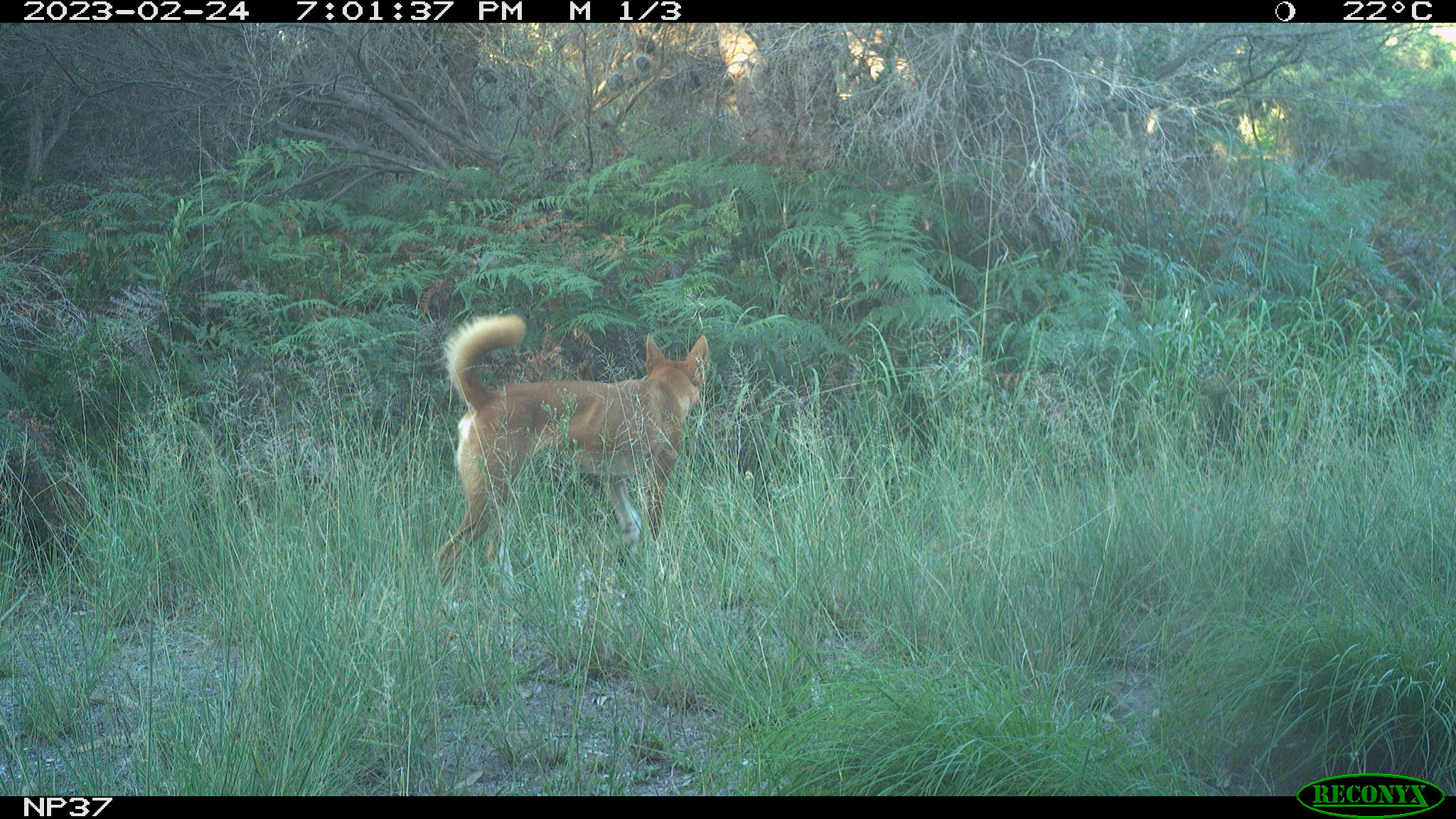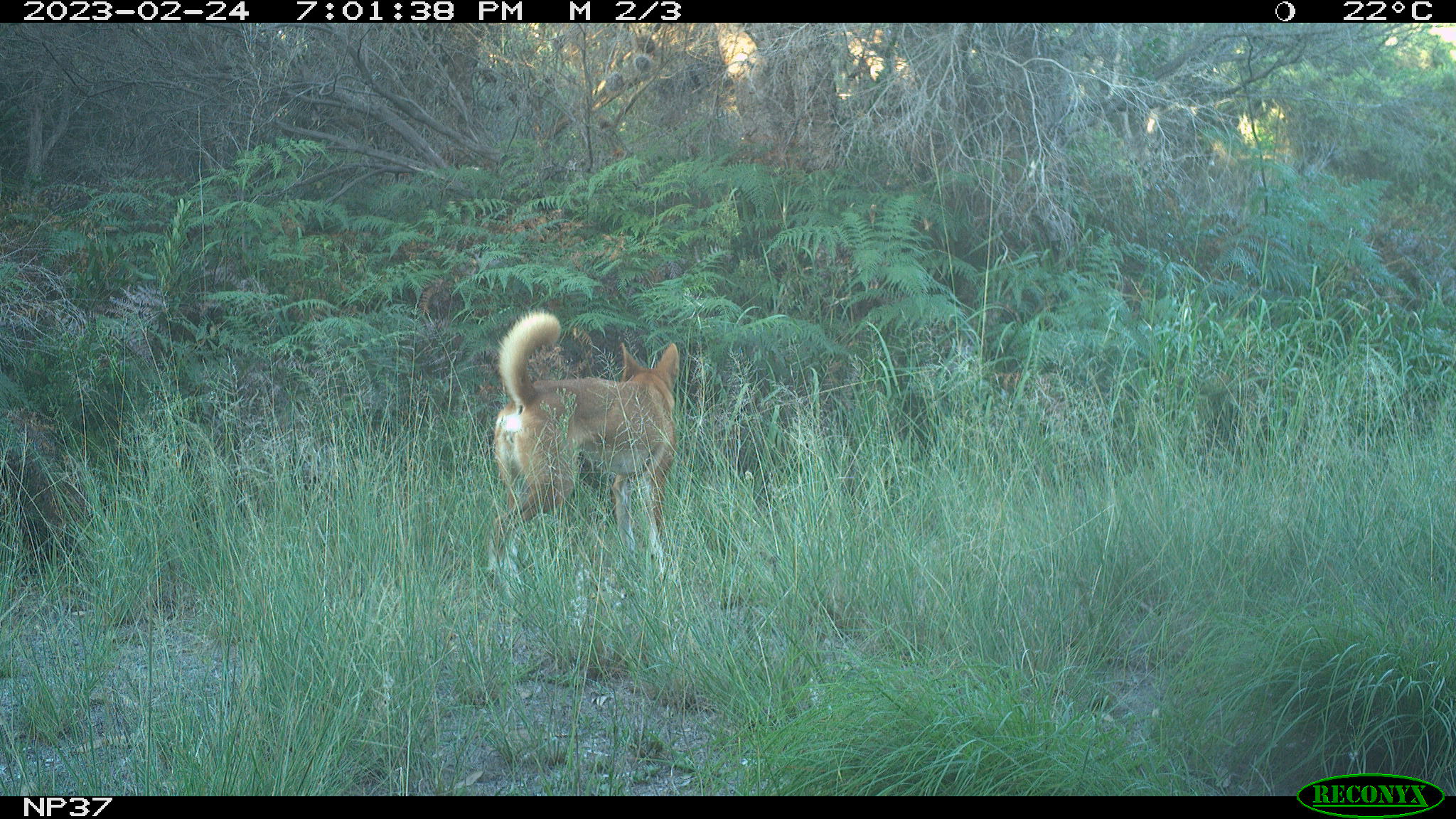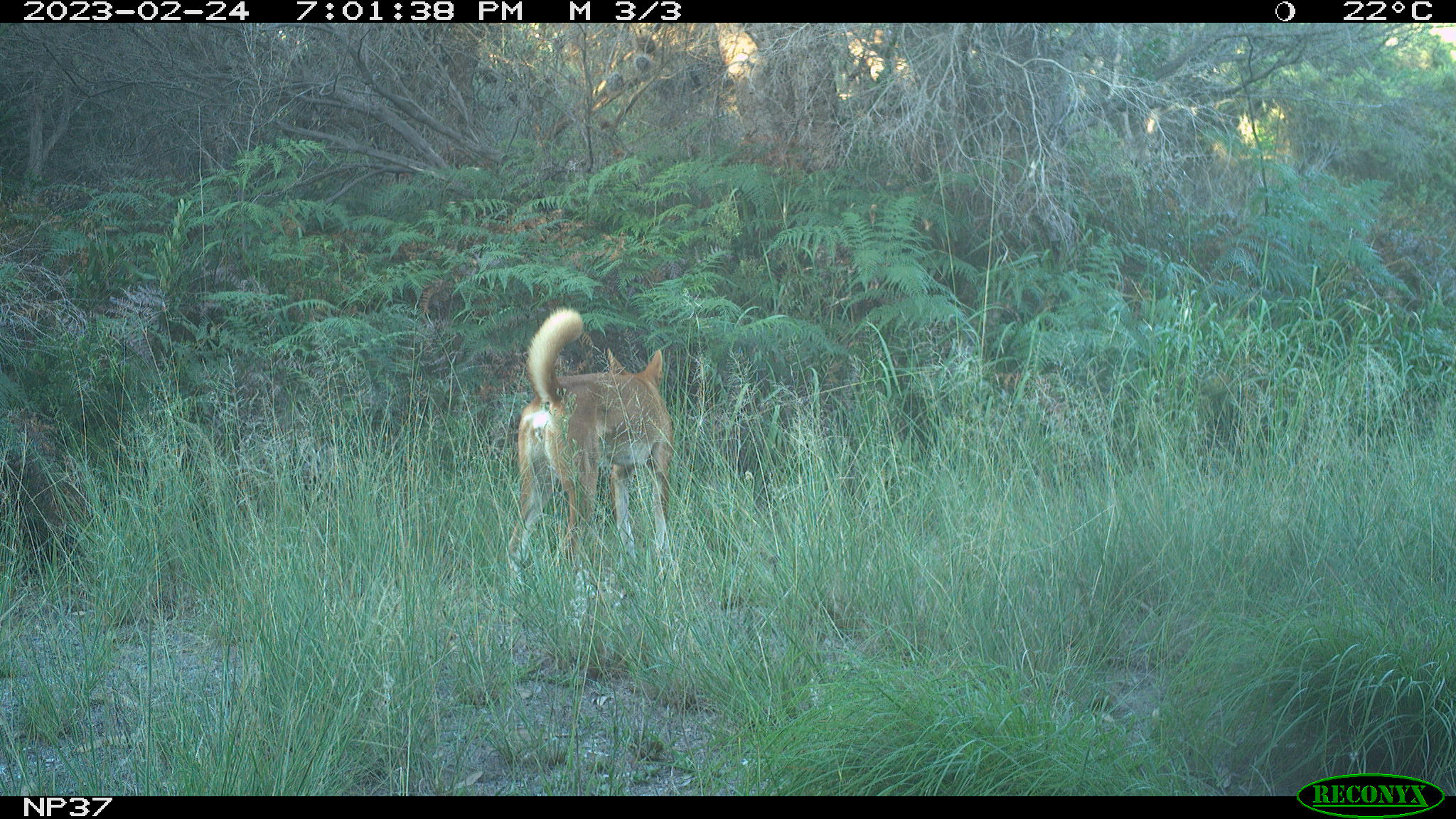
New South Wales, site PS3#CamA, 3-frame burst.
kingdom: Animalia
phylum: Chordata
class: Mammalia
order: Carnivora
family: Canidae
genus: Canis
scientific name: Canis familiaris dingo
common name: dingo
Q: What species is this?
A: Dingo (Canis familiaris dingo).